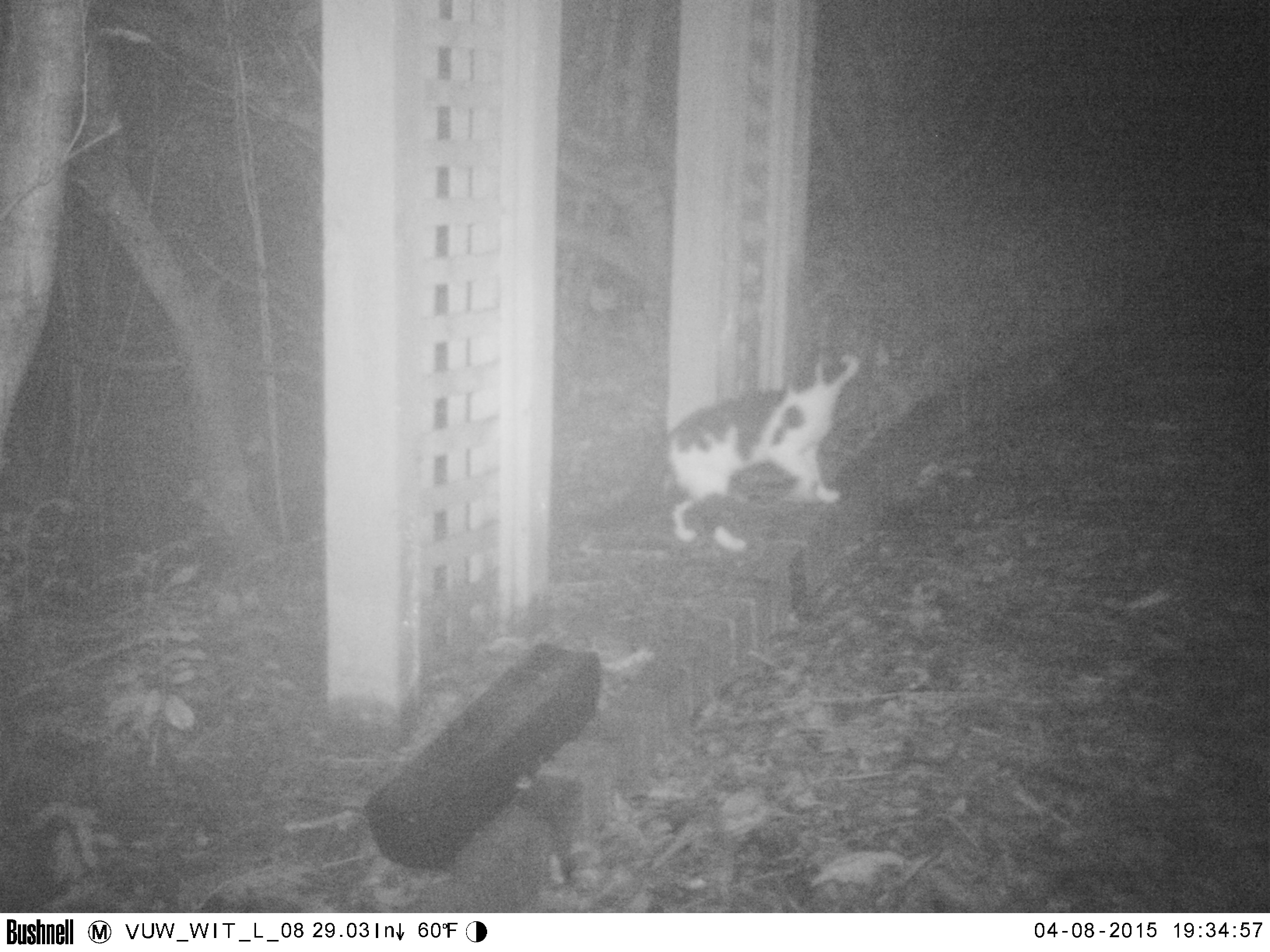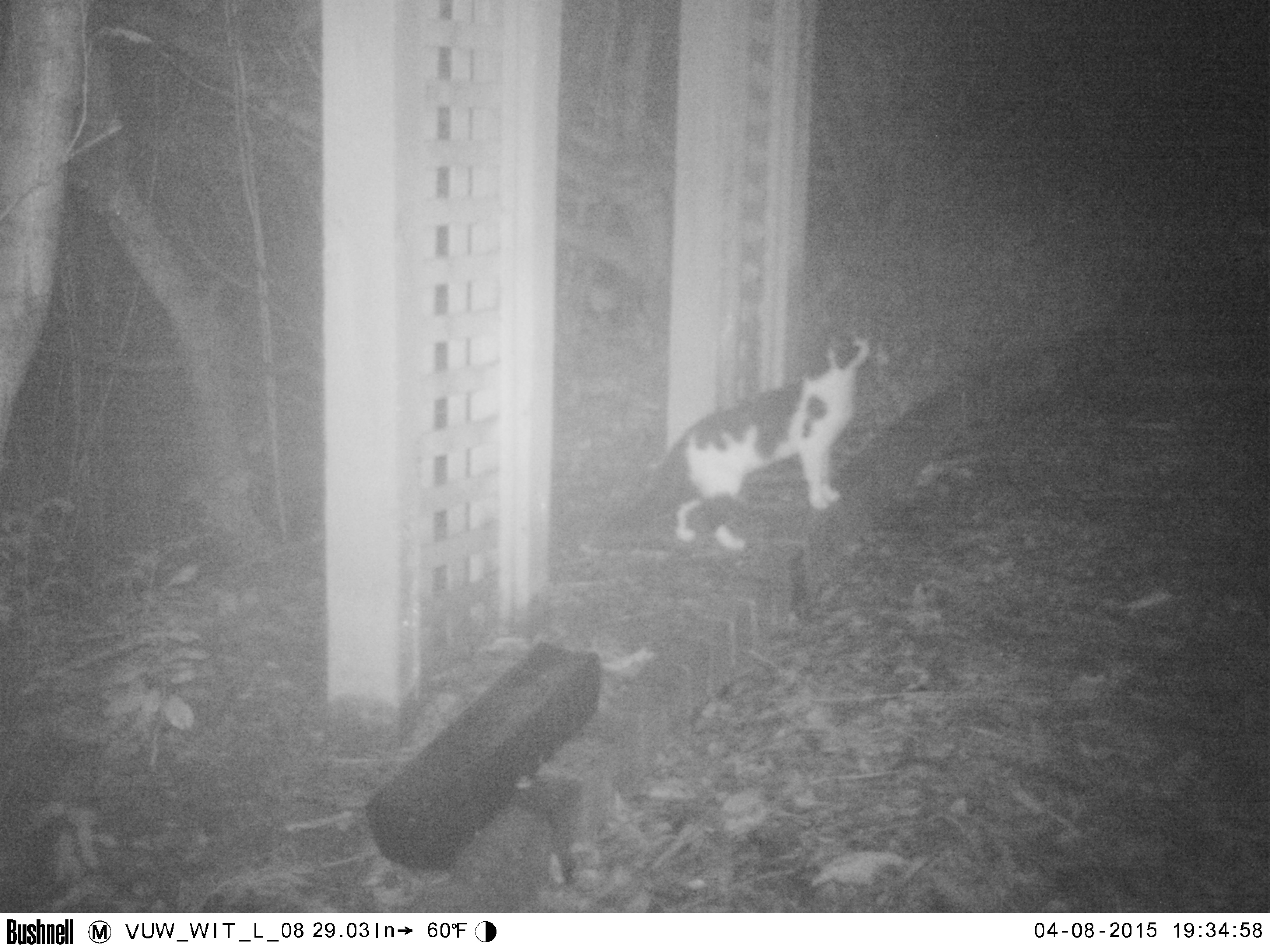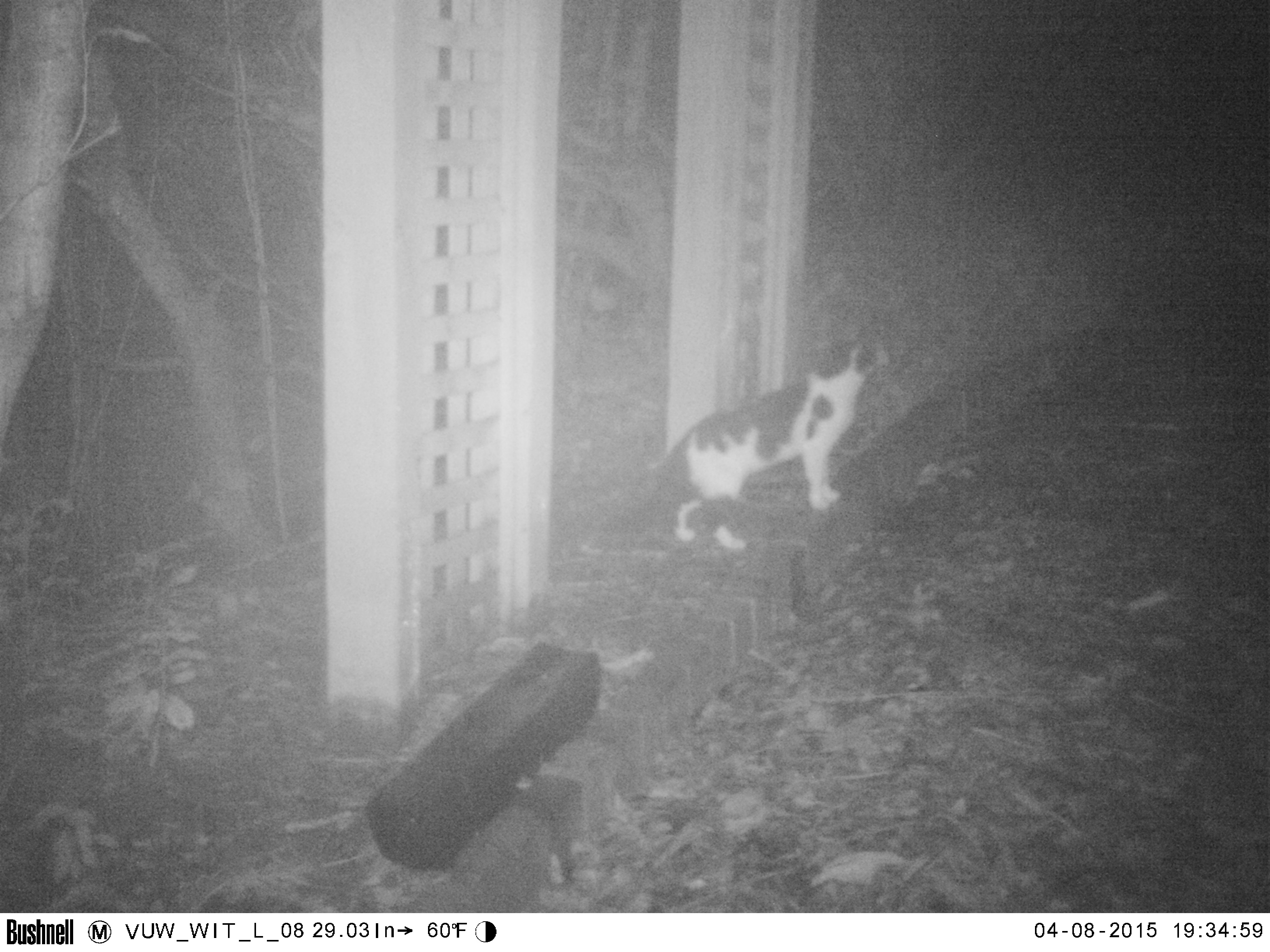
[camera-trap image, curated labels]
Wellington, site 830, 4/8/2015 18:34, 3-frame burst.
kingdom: Animalia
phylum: Chordata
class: Mammalia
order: Carnivora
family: Felidae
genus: Felis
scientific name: Felis catus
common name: cat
Cat (Felis catus).